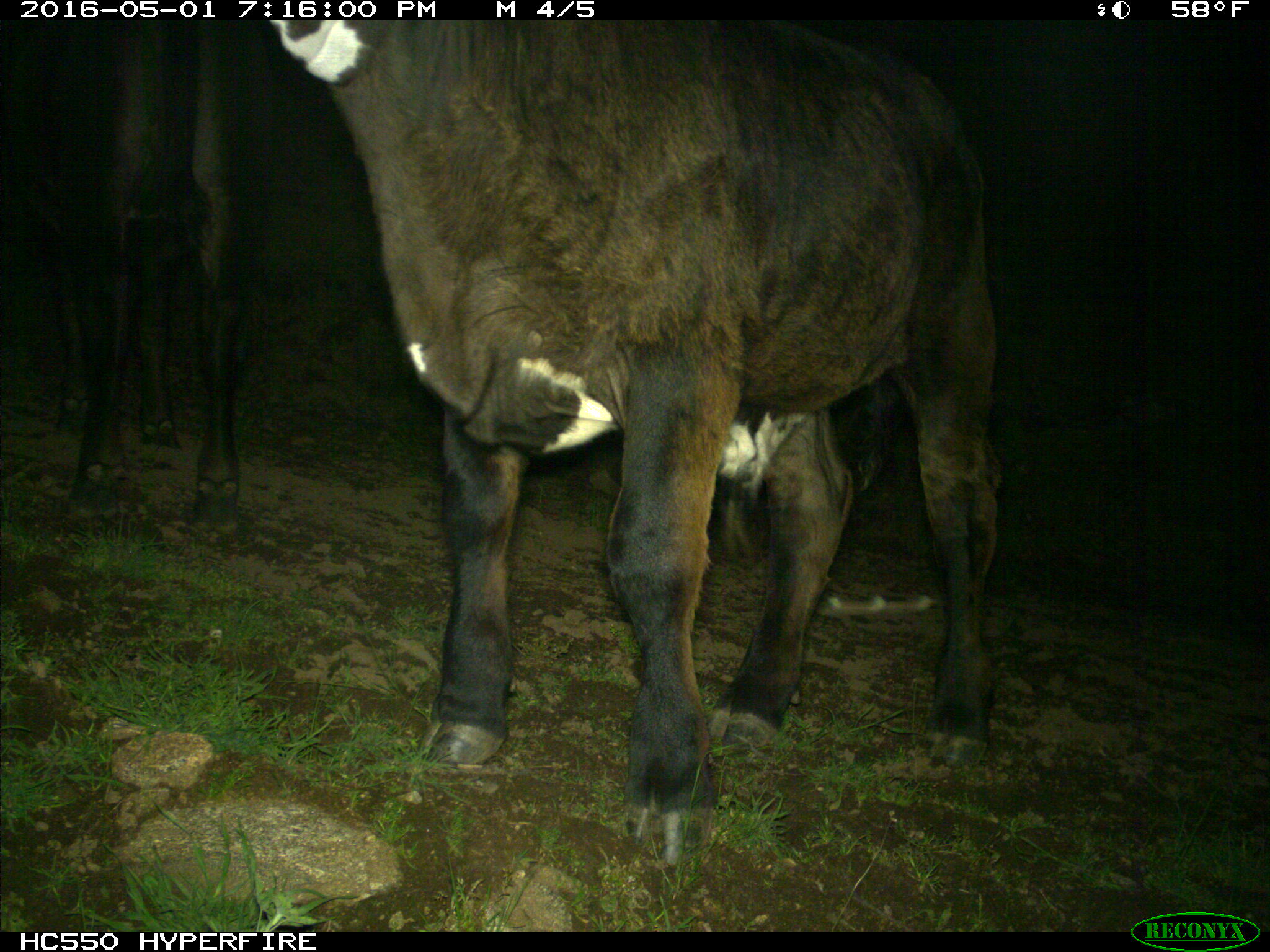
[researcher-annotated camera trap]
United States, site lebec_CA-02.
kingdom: Animalia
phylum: Chordata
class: Mammalia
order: Artiodactyla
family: Bovidae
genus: Bos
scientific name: Bos taurus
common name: domestic cow